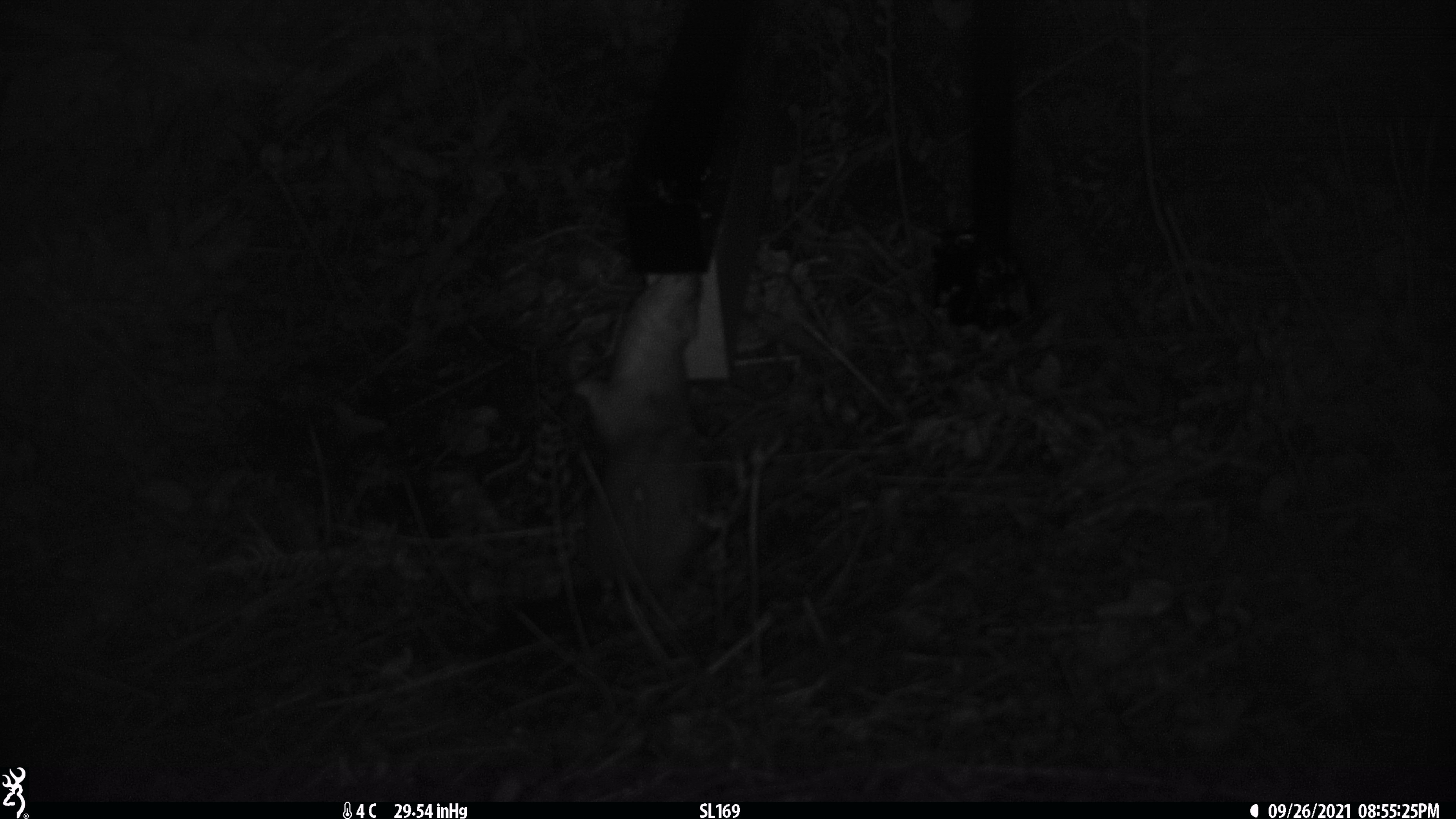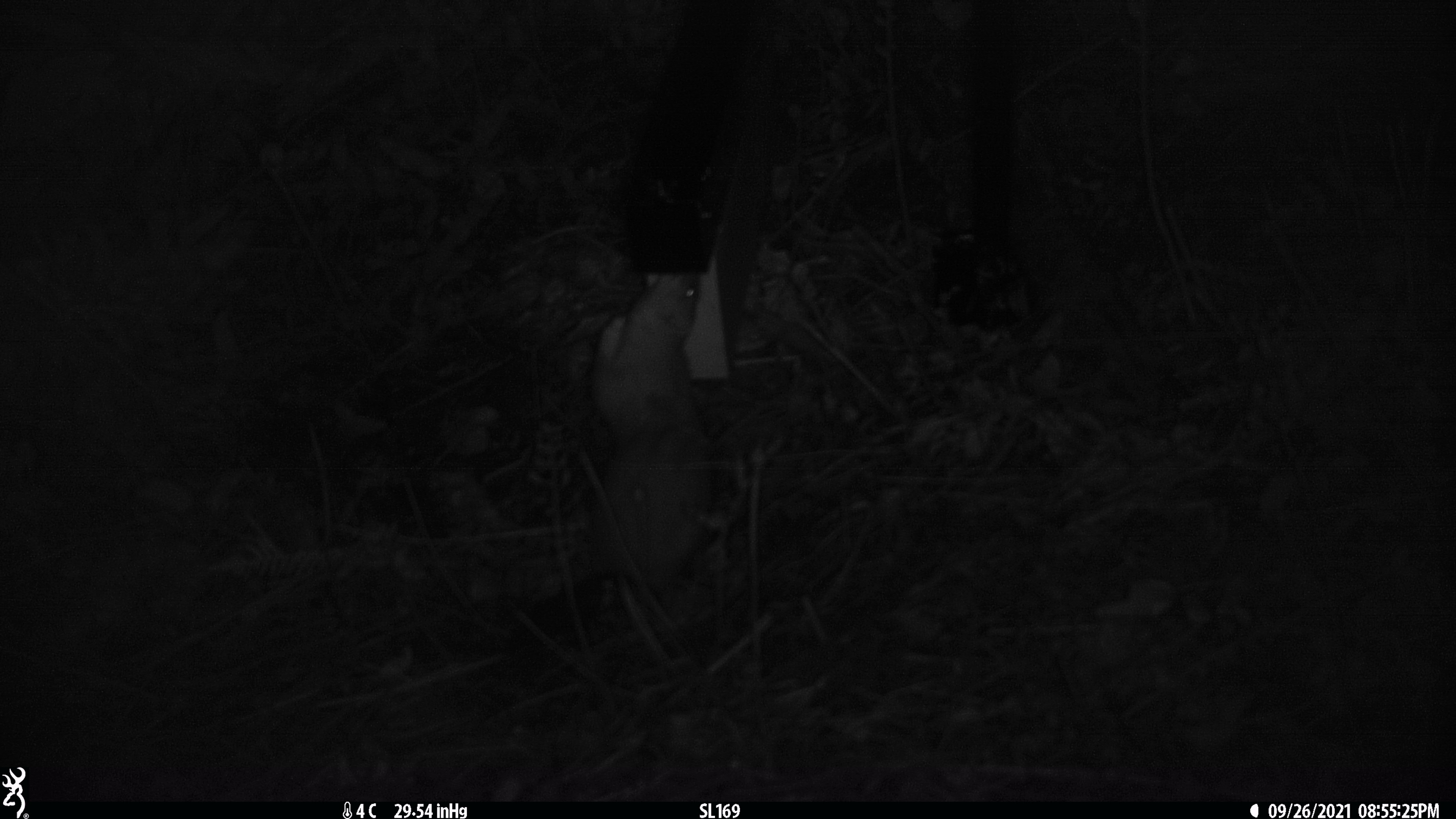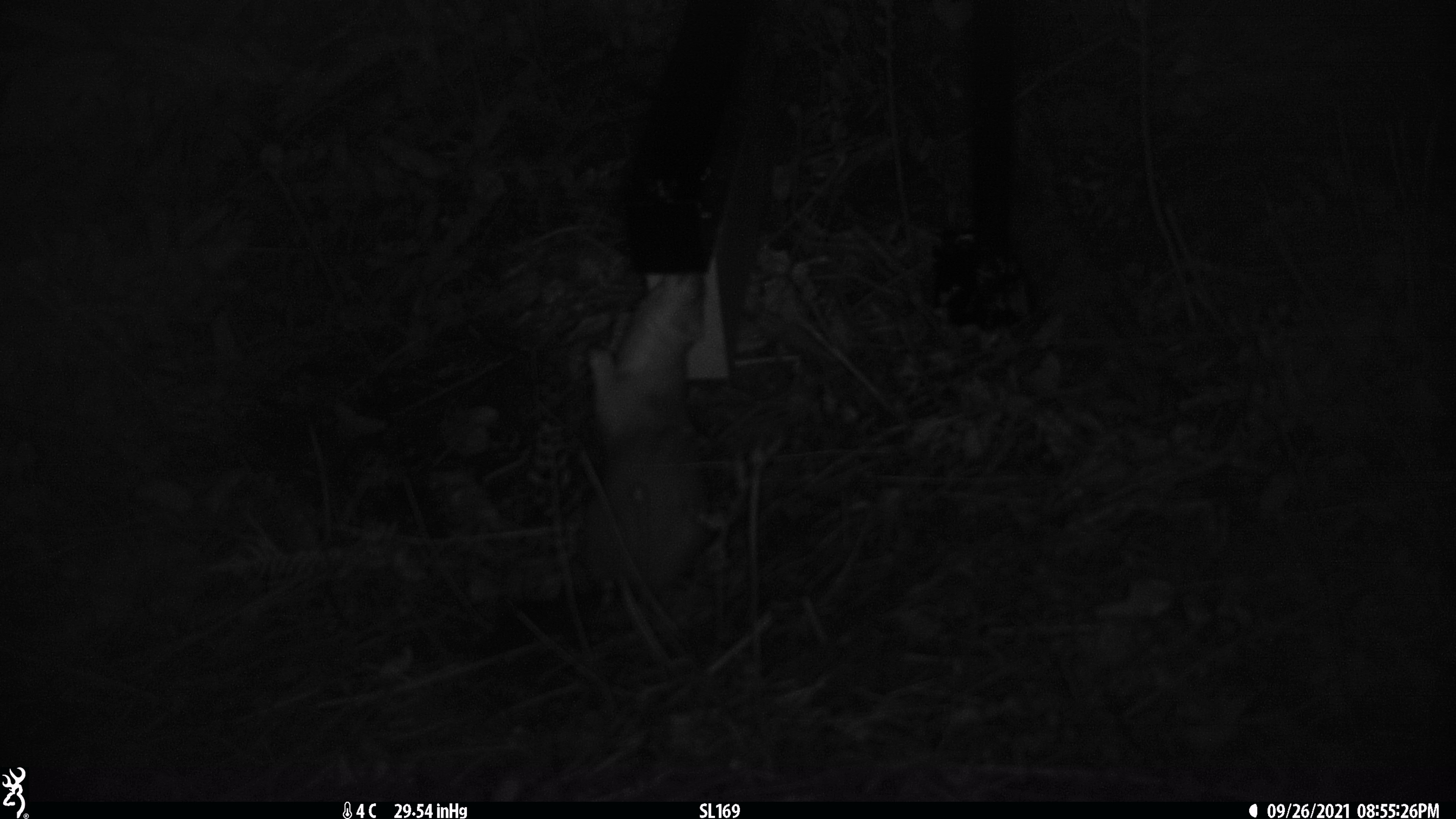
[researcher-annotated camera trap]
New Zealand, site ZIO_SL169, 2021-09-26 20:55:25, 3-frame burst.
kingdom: Animalia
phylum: Chordata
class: Mammalia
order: Carnivora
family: Mustelidae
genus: Mustela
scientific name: Mustela erminea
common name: stoat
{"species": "stoat (Mustela erminea)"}